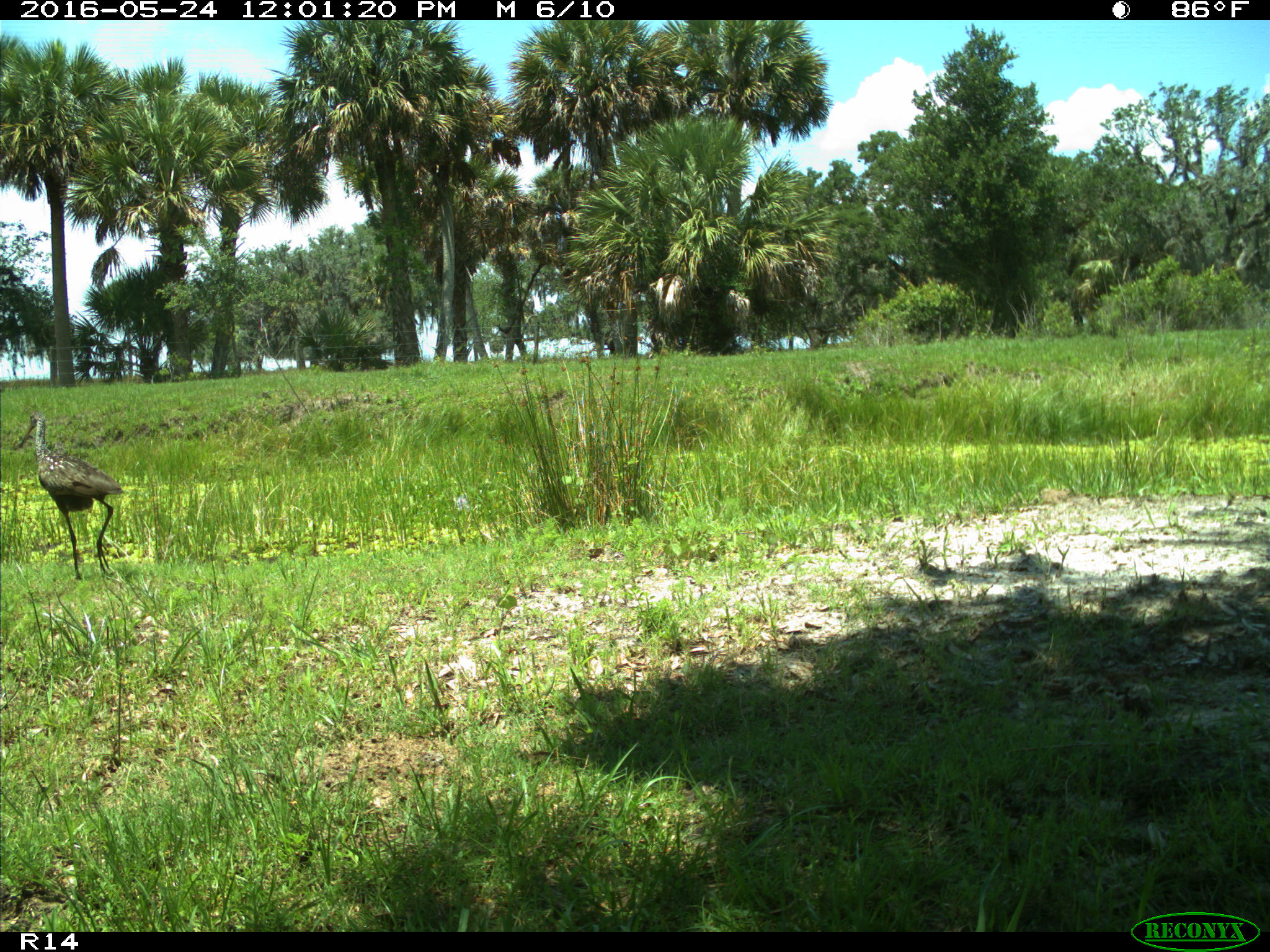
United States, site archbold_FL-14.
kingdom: Animalia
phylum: Chordata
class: Aves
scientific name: Aves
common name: birds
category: unidentified bird